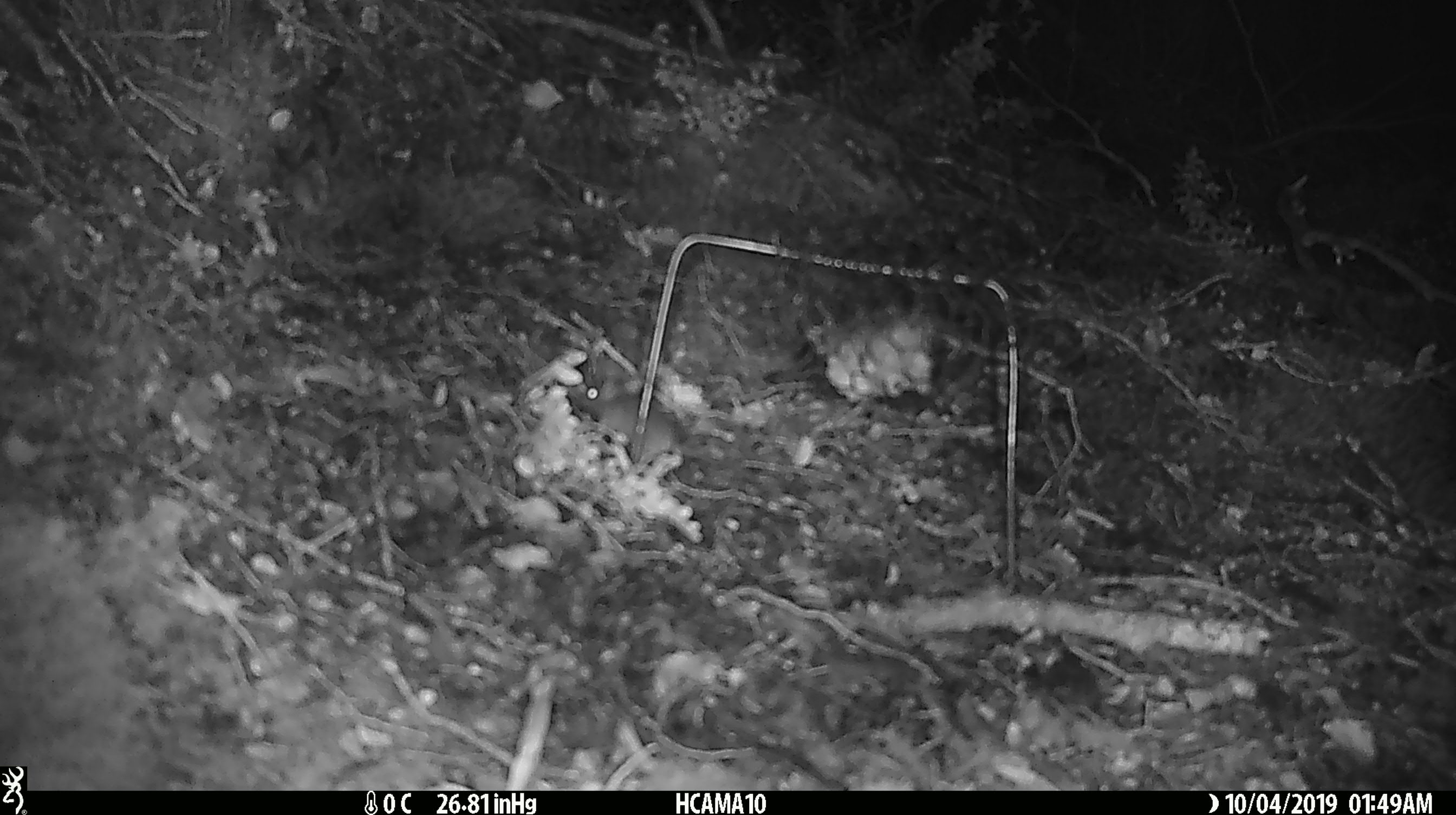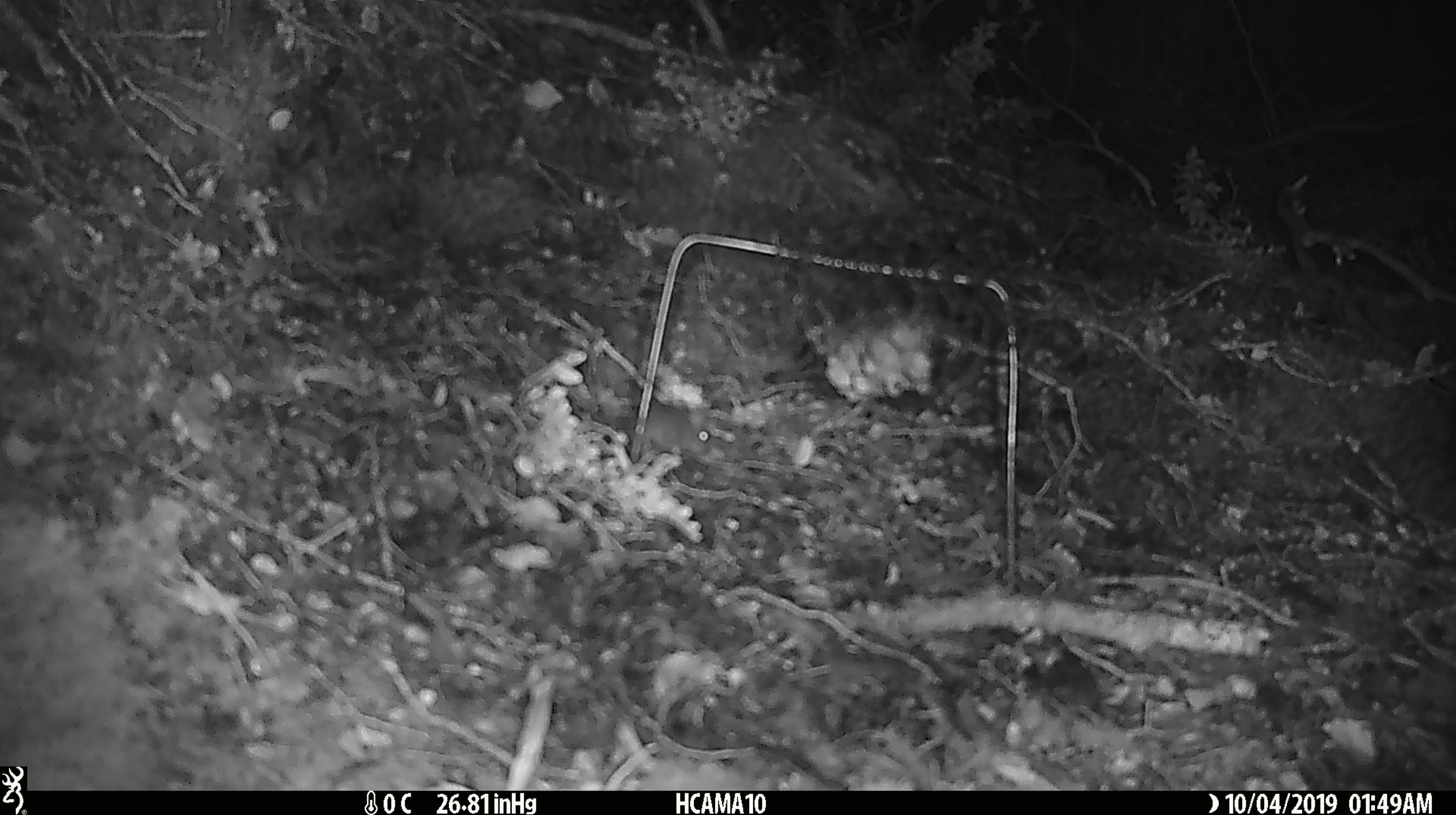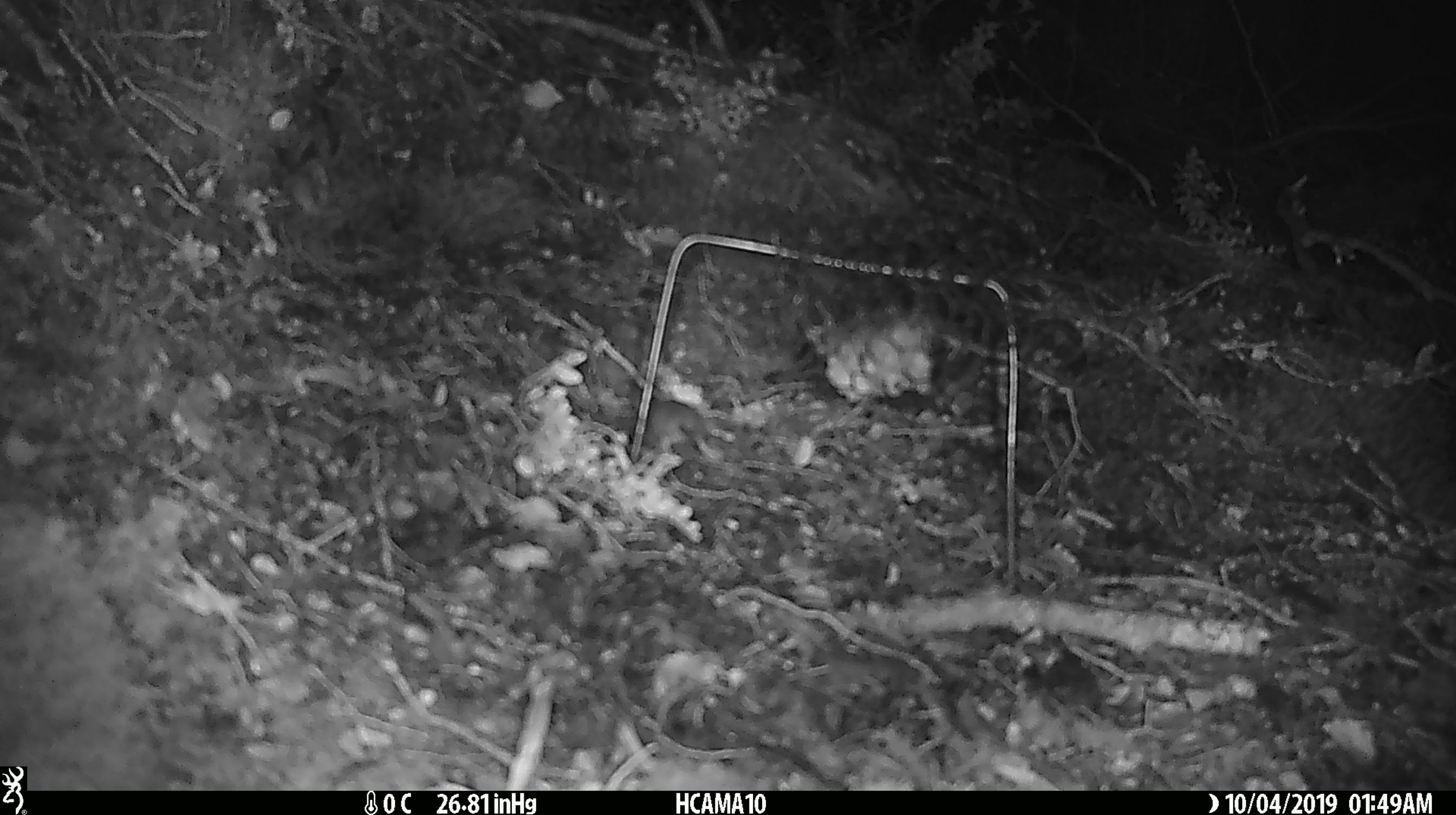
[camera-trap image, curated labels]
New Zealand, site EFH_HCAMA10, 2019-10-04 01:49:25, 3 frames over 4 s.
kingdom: Animalia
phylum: Chordata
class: Mammalia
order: Rodentia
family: Muridae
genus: Mus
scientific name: Mus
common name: mouse